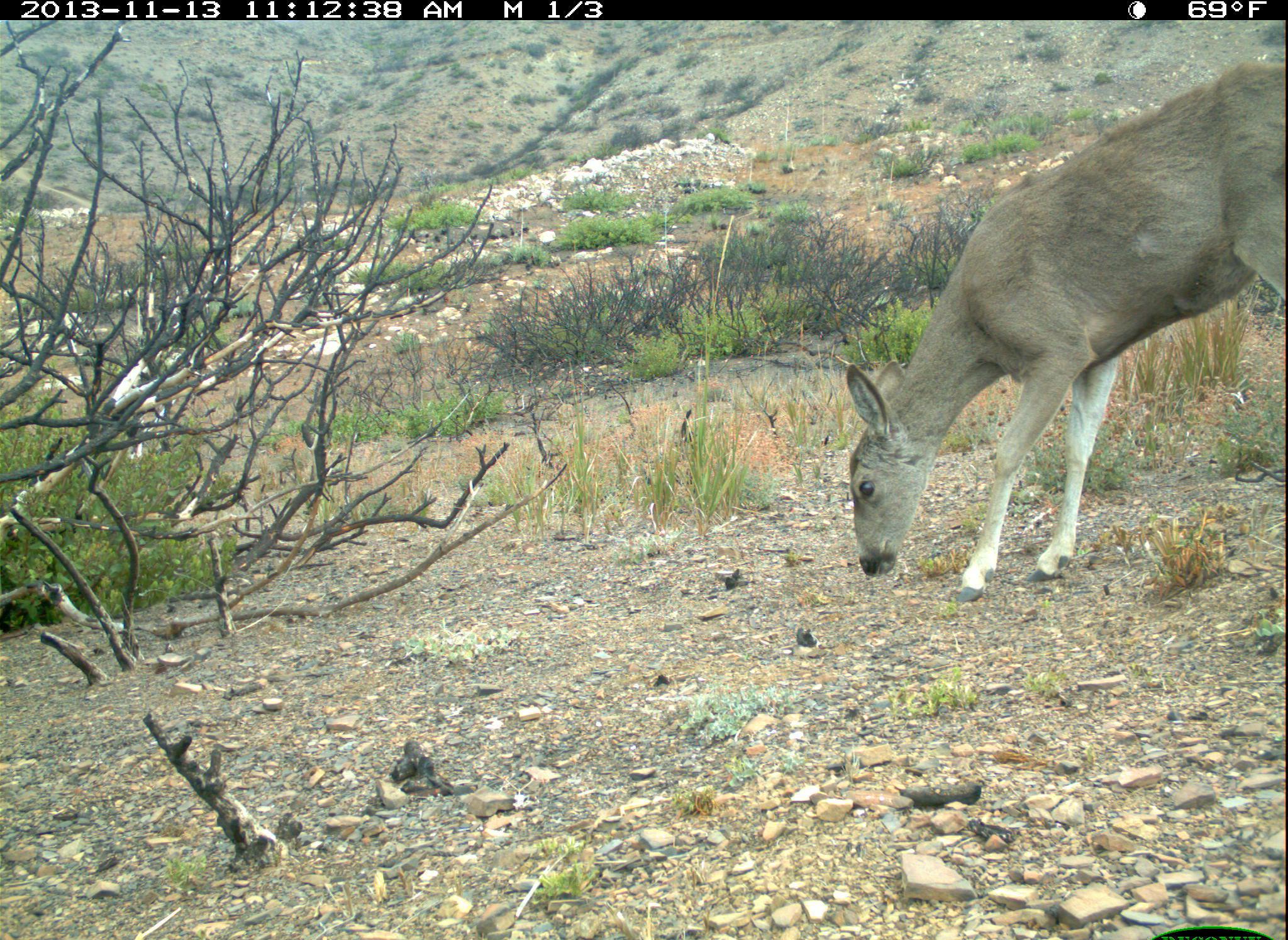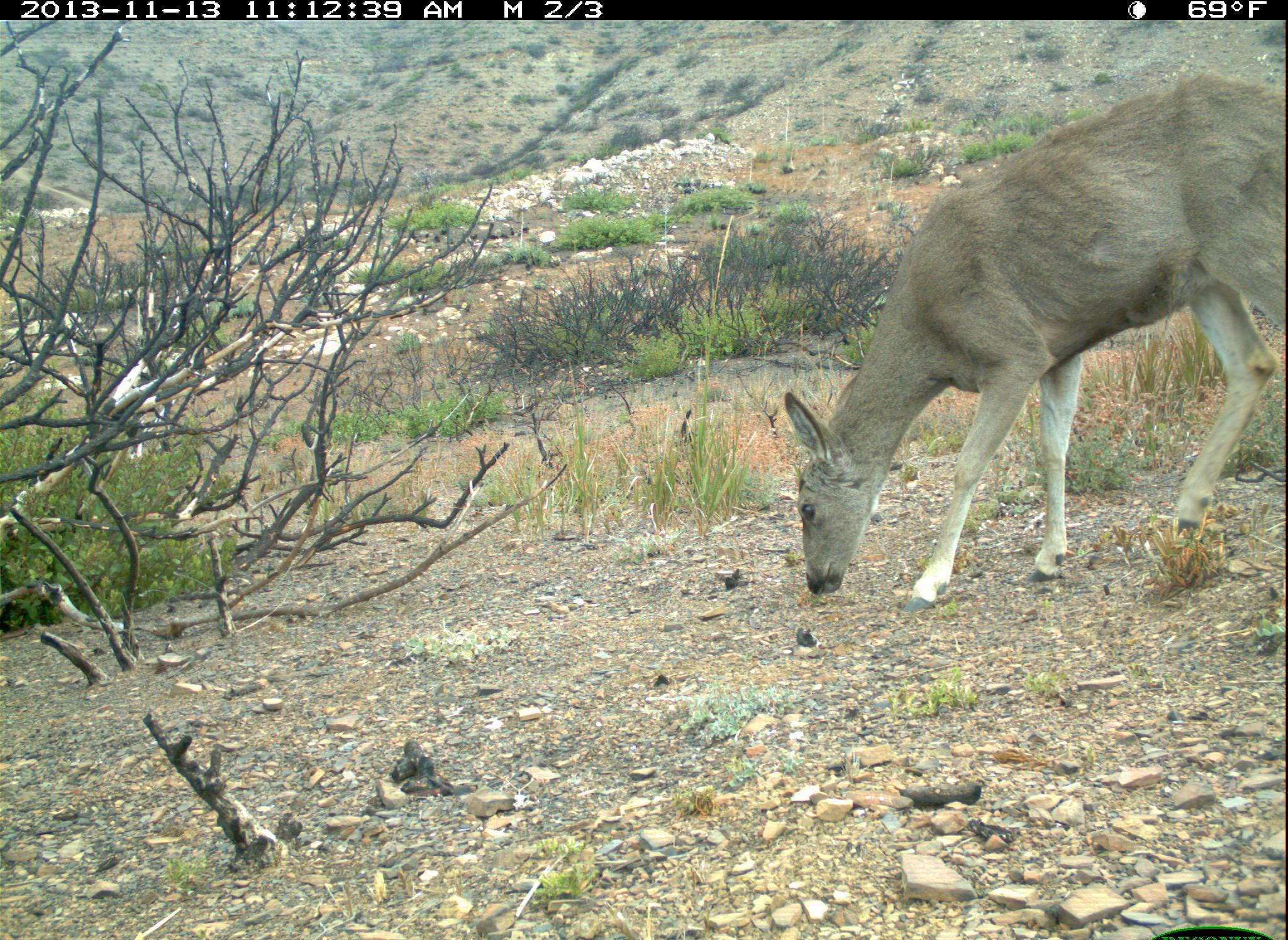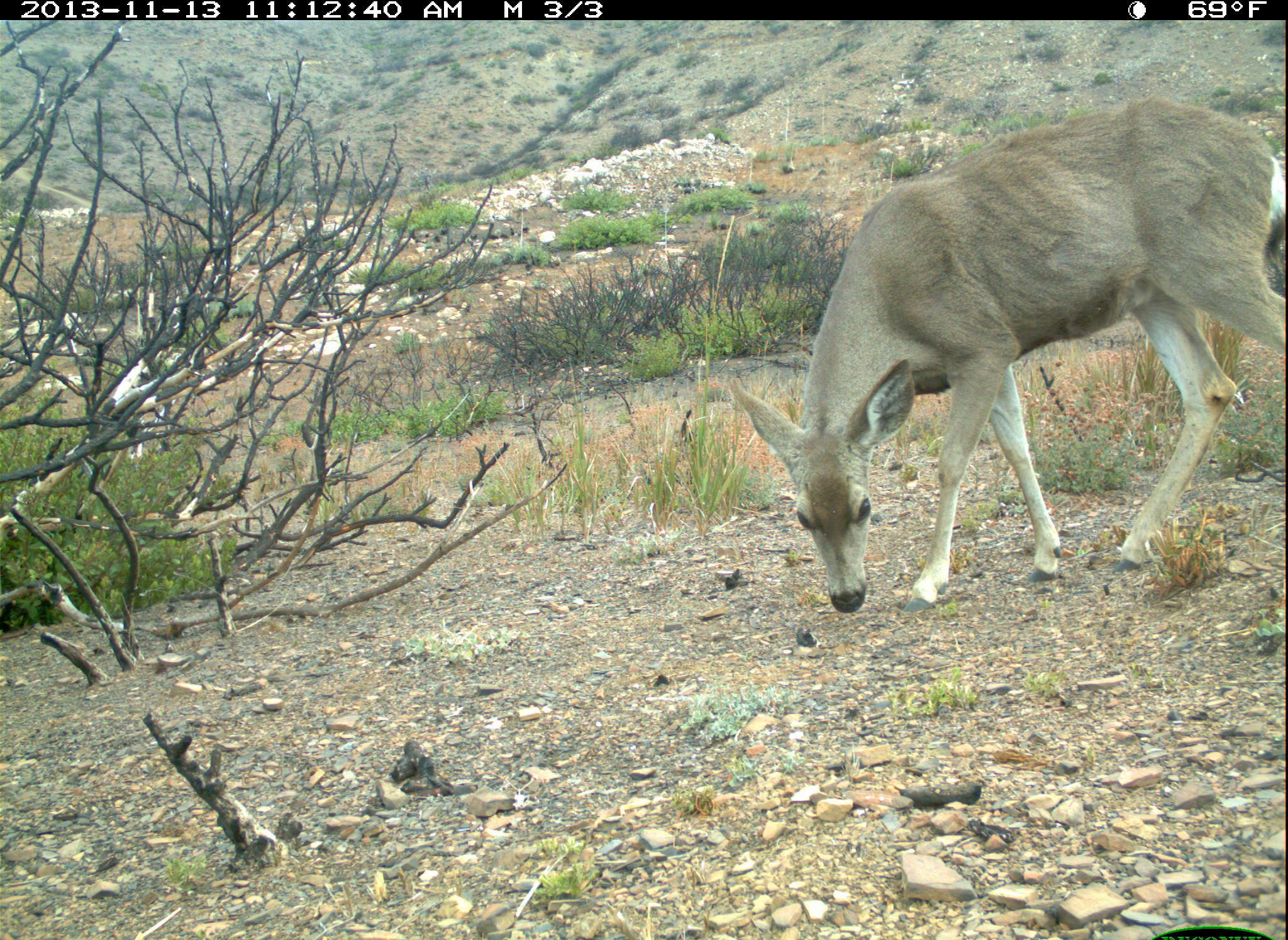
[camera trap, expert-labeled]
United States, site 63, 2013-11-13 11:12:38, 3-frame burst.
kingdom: Animalia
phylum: Chordata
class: Mammalia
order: Artiodactyla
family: Cervidae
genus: Odocoileus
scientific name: Odocoileus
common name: deer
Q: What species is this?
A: Deer (Odocoileus).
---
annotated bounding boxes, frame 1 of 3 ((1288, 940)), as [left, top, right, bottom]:
deer: [847, 62, 1288, 603]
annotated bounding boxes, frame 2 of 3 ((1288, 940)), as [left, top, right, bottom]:
deer: [779, 74, 1288, 618]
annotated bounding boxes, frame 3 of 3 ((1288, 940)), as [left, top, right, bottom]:
deer: [729, 95, 1288, 622]